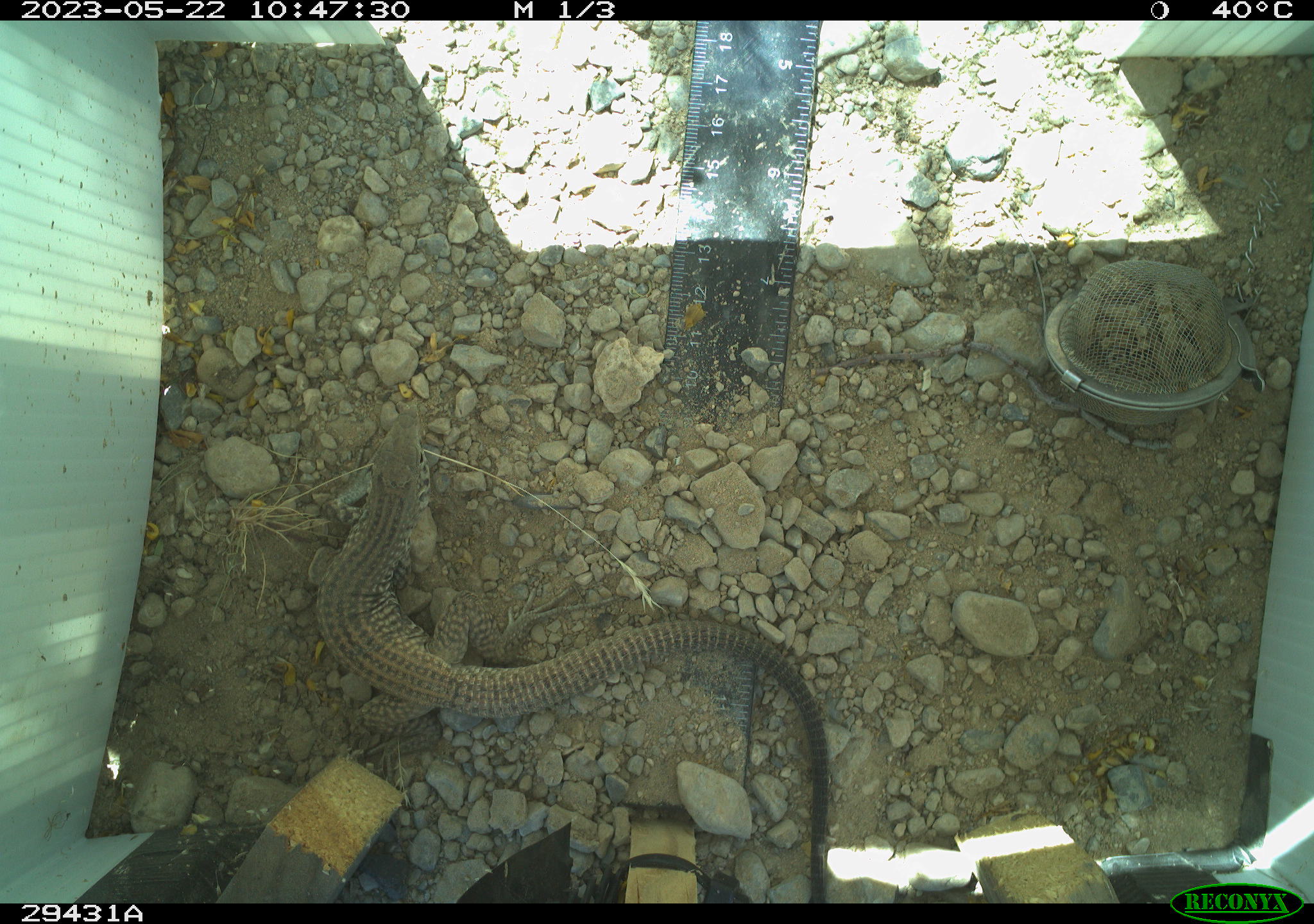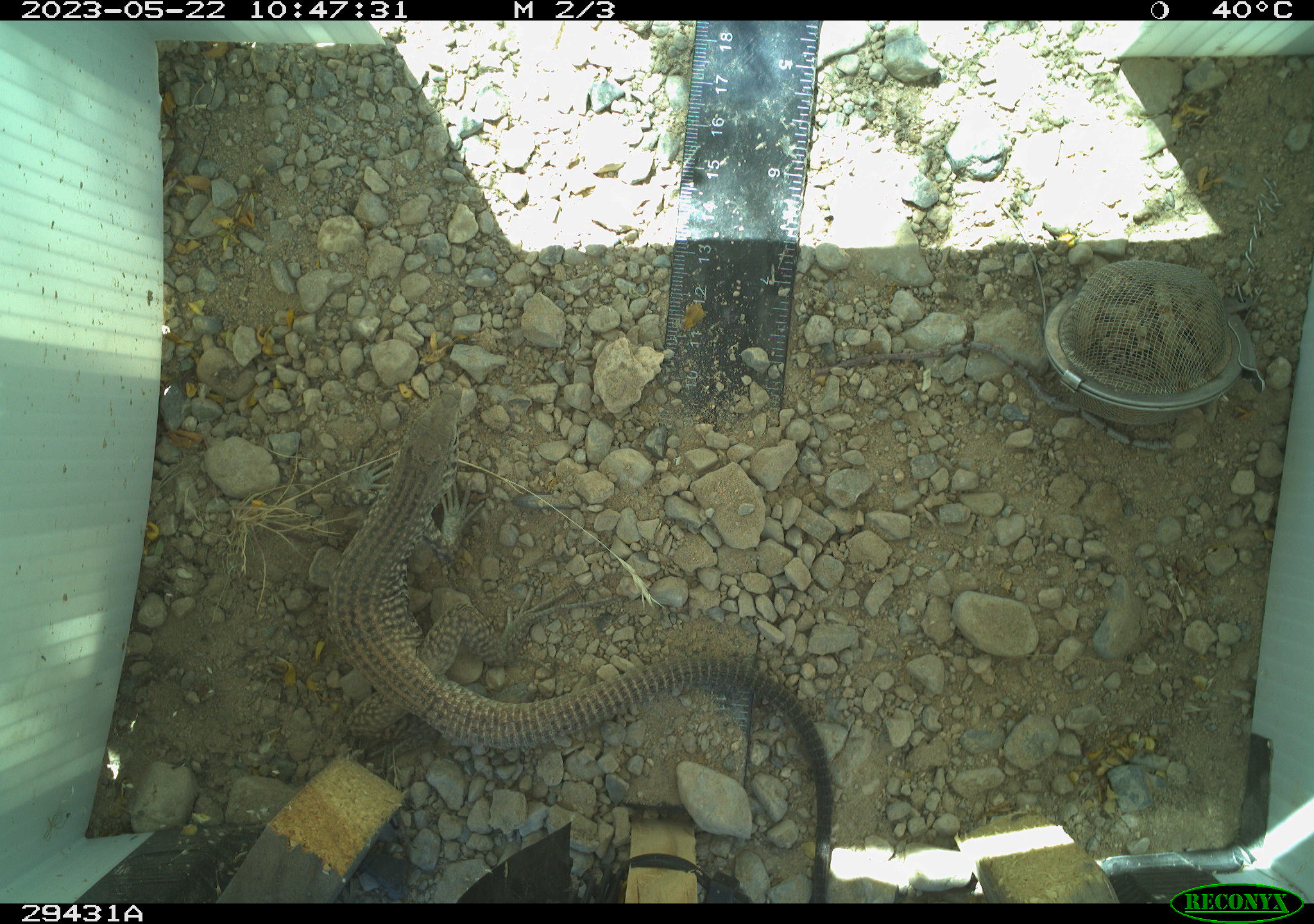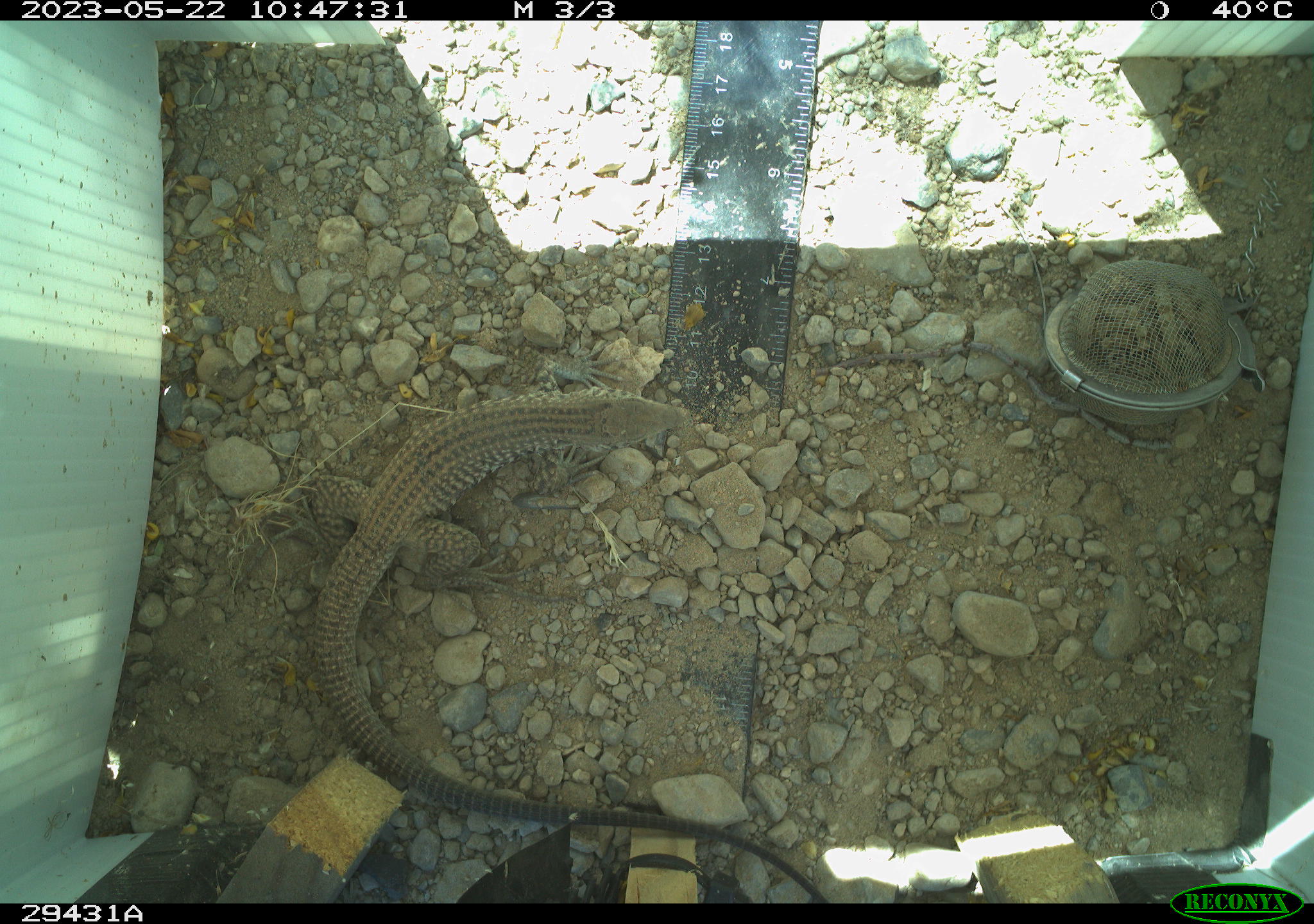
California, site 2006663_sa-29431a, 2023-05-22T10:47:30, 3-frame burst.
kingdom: Animalia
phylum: Chordata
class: Reptilia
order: Squamata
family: Teiidae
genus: Aspidoscelis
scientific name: Aspidoscelis tigris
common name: western whiptail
Western whiptail (Aspidoscelis tigris).